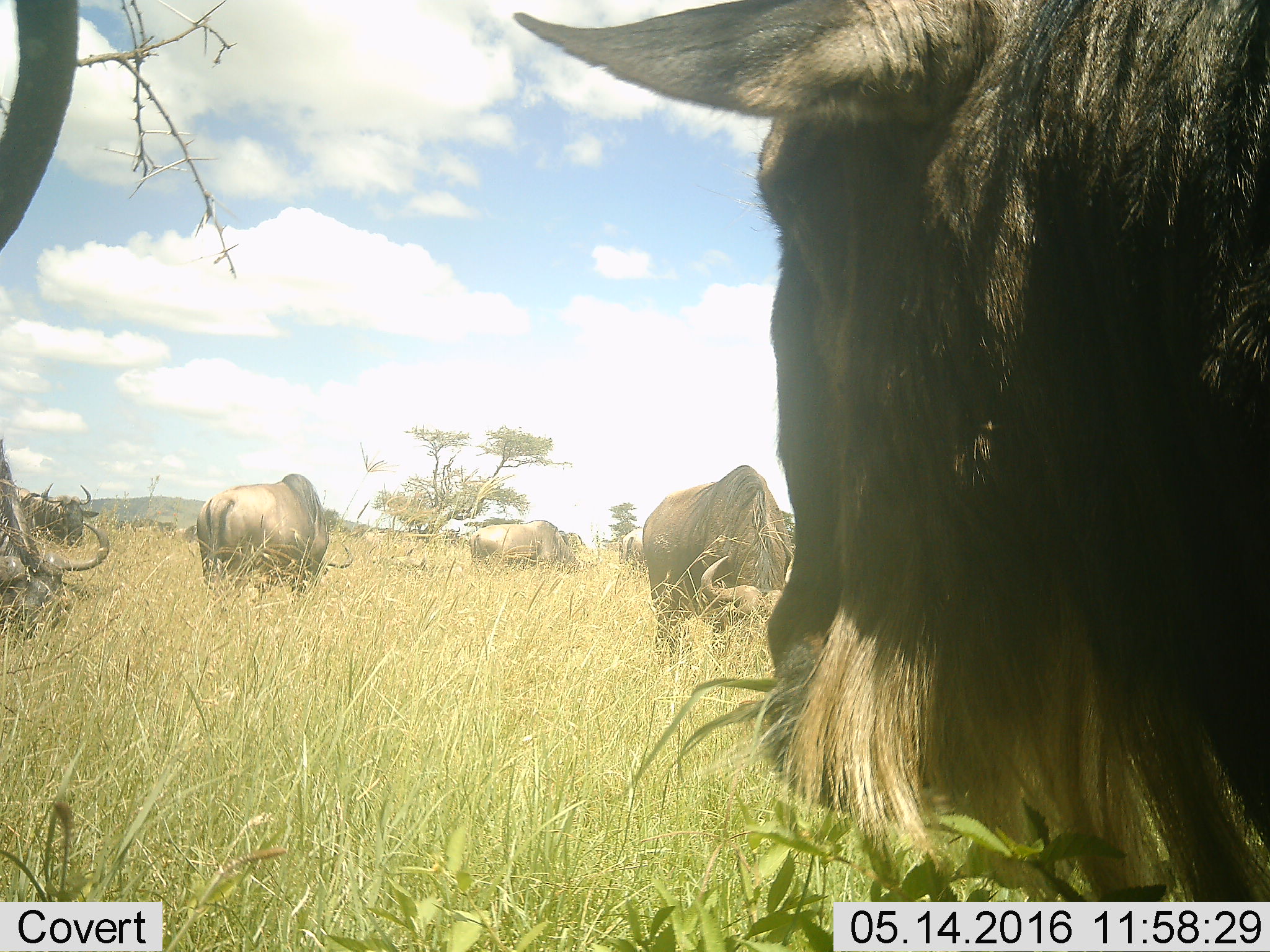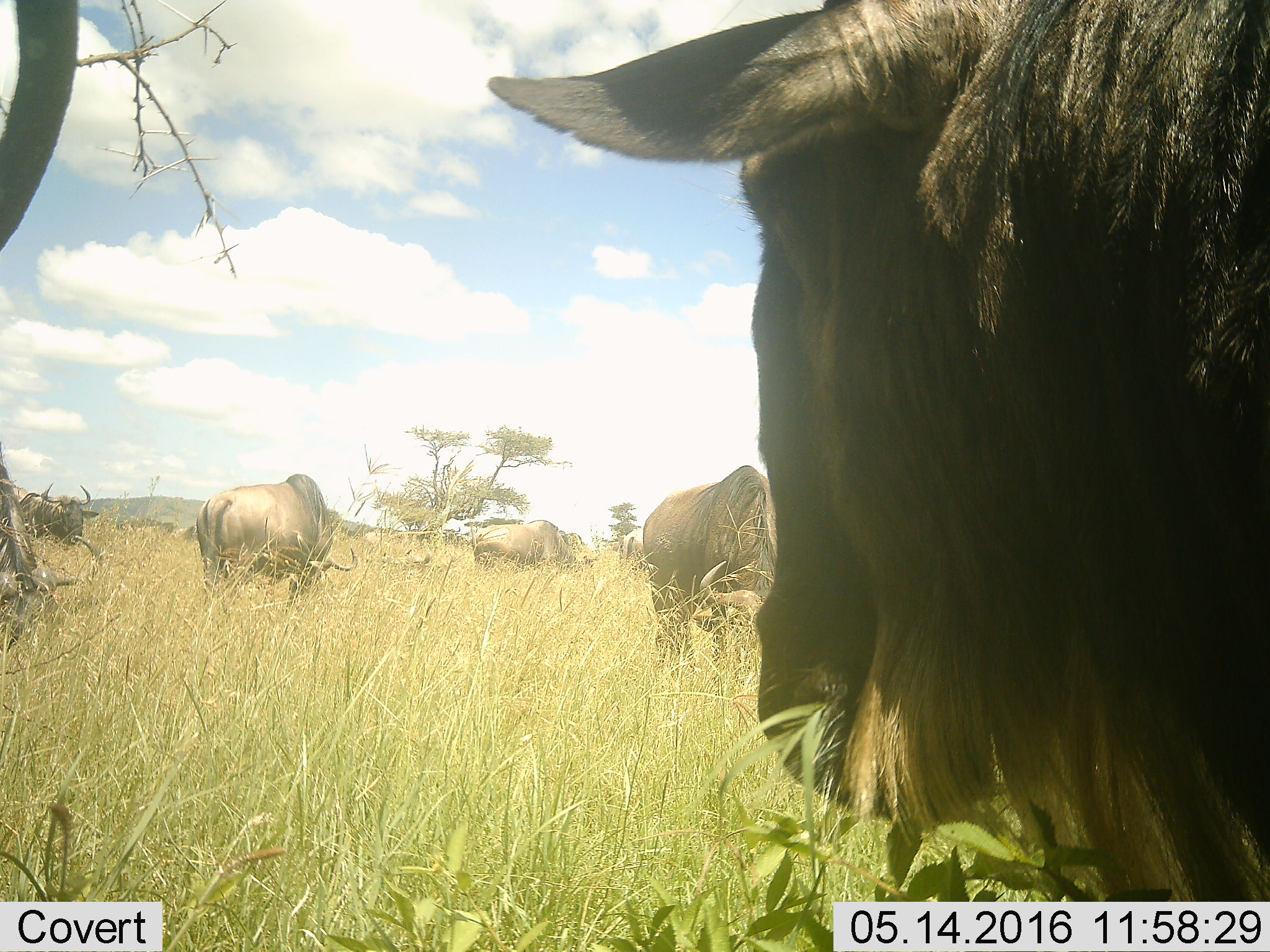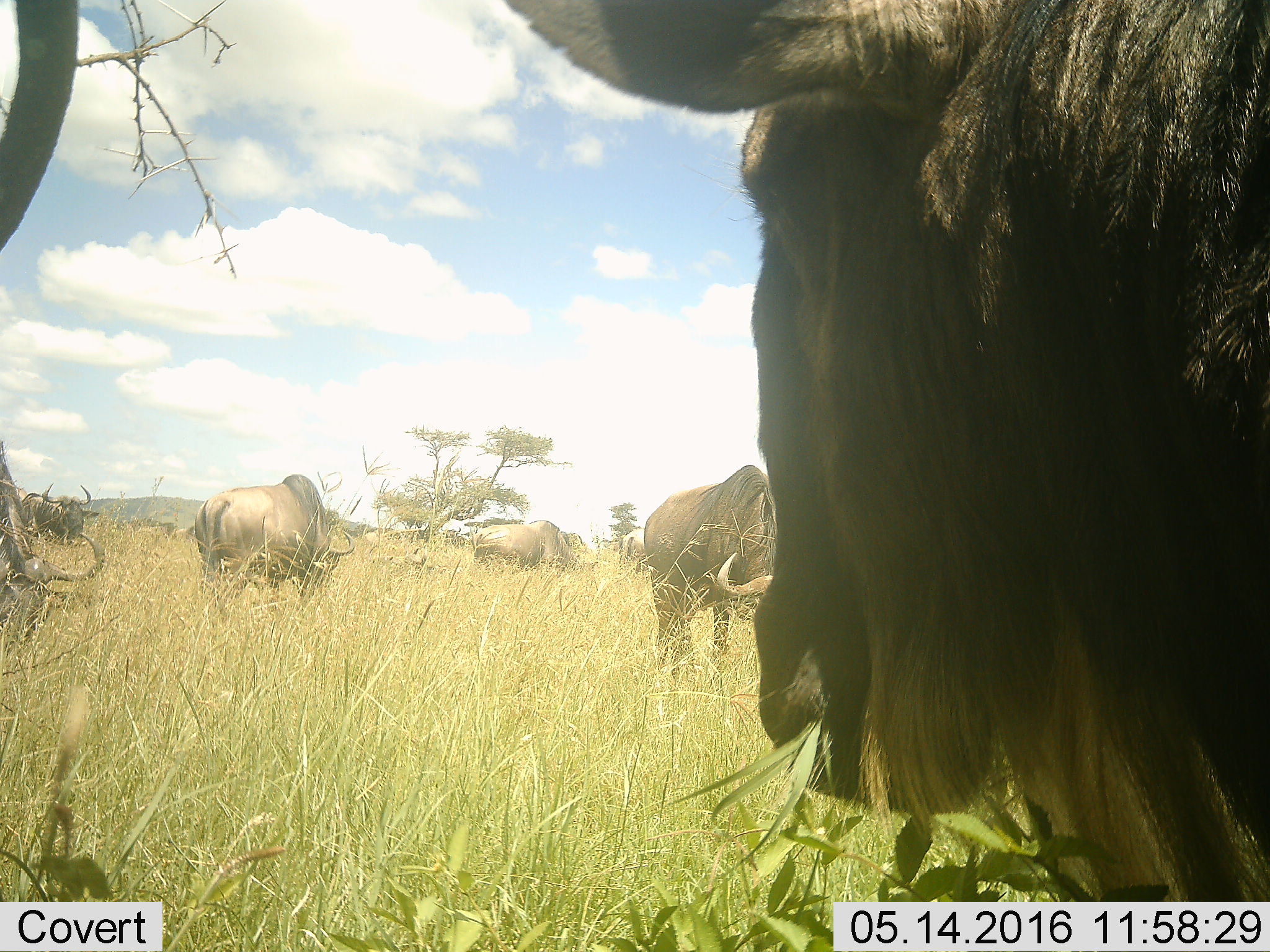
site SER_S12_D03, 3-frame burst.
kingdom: Animalia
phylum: Chordata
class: Mammalia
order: Artiodactyla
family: Bovidae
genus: Connochaetes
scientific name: Connochaetes taurinus taurinus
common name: blue wildebeest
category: wildebeestblue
Wildebeestblue (blue wildebeest) (Connochaetes taurinus taurinus), count 7. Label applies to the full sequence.